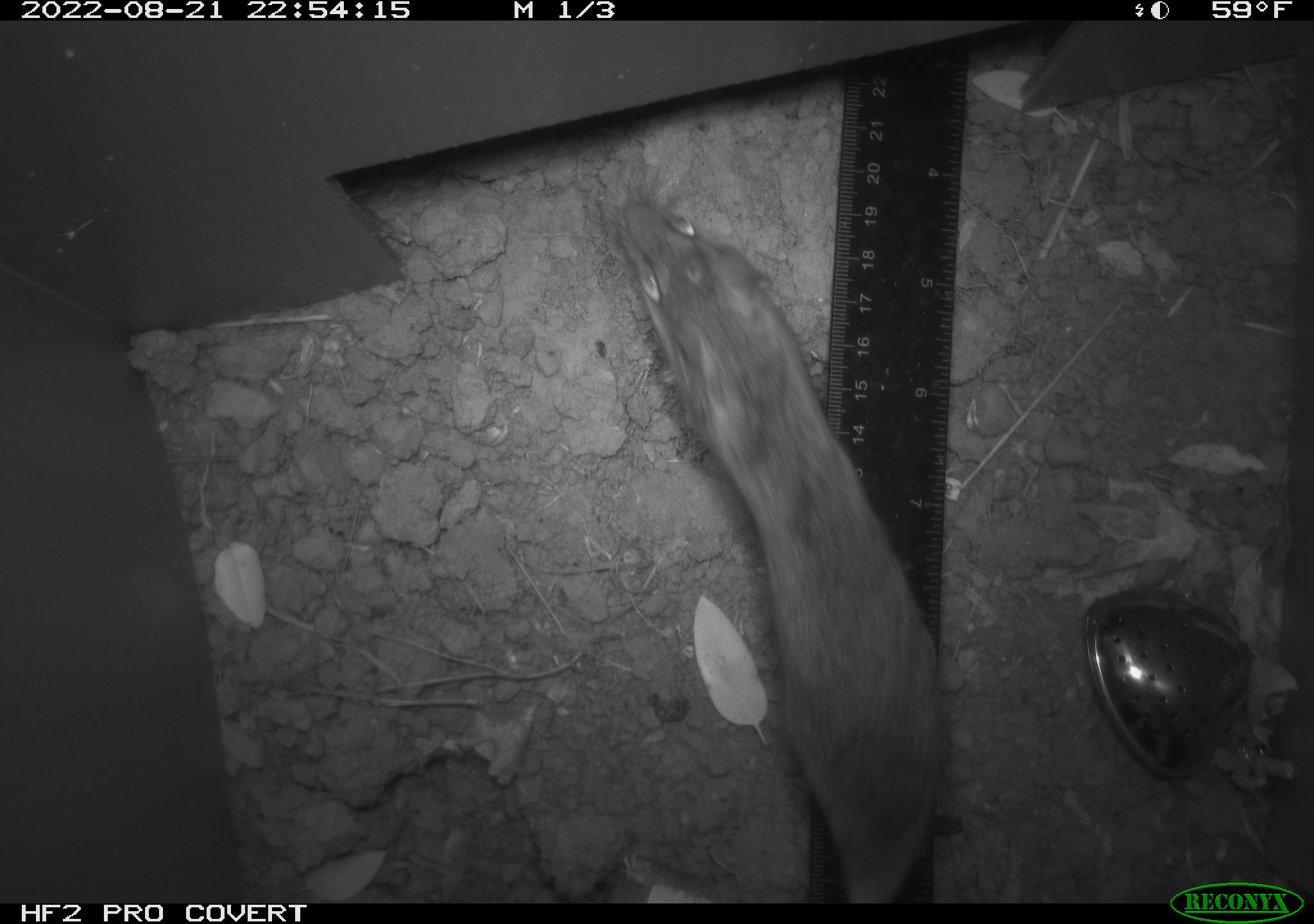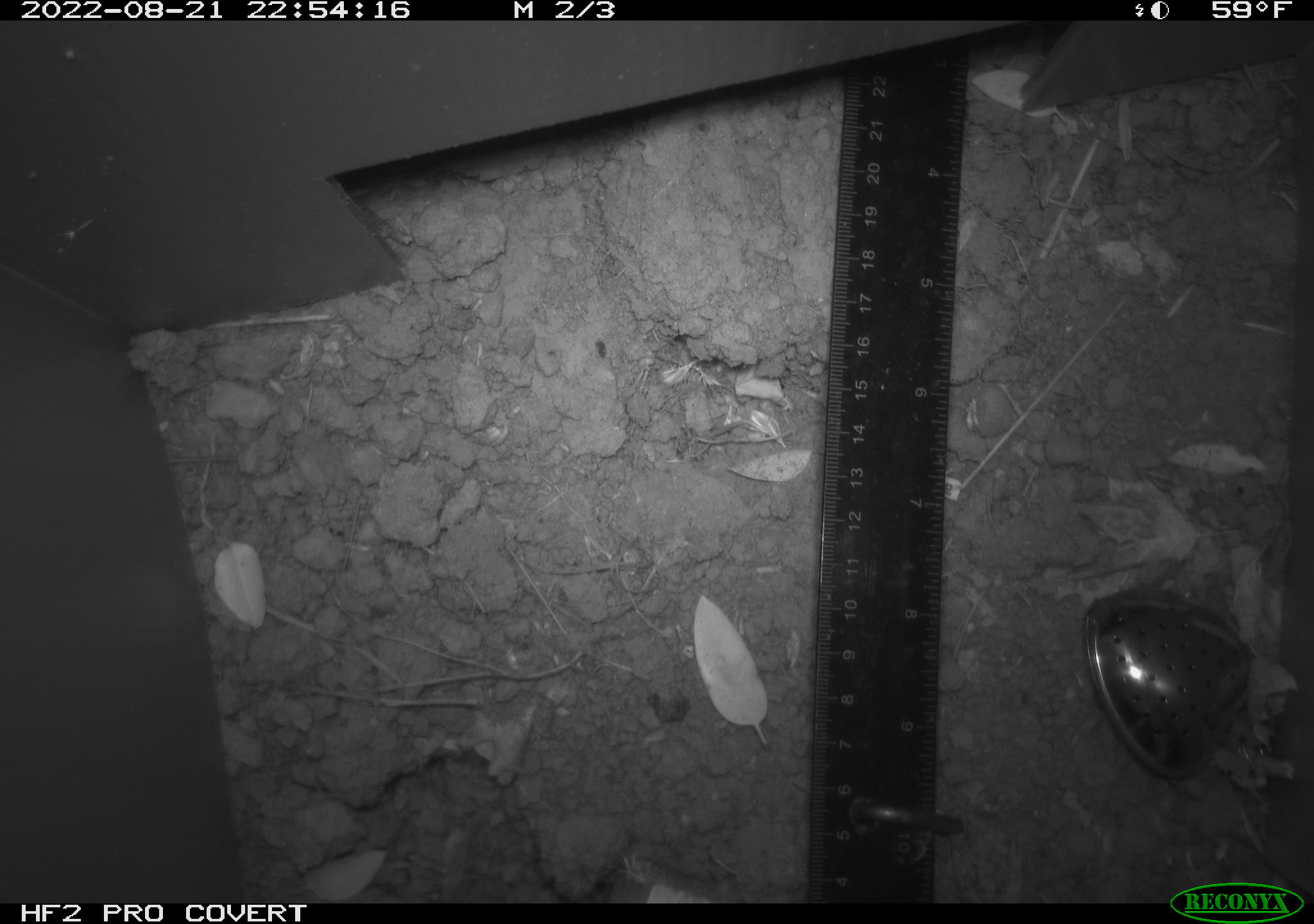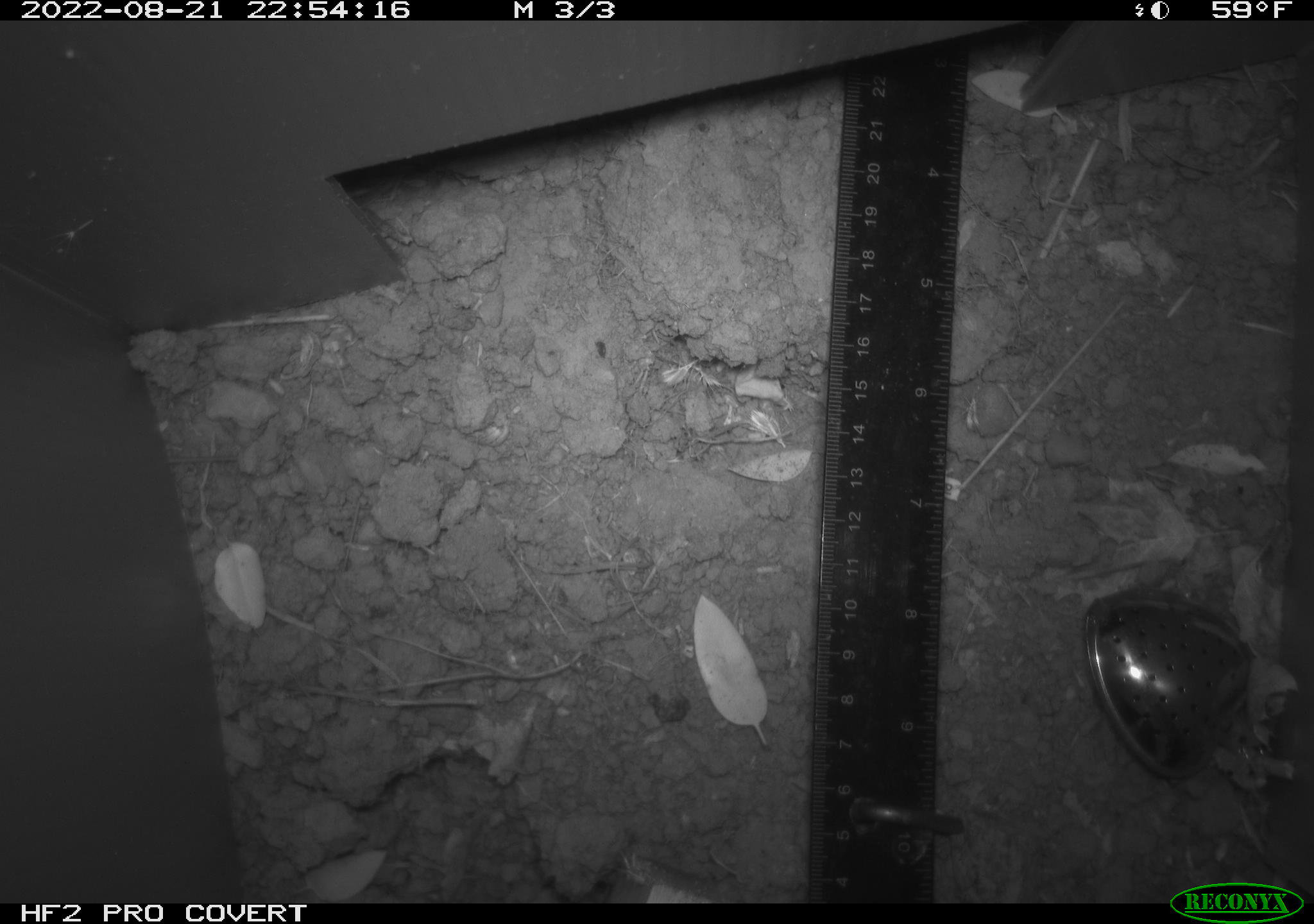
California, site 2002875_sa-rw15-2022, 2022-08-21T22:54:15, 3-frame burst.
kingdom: Animalia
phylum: Chordata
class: Mammalia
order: Rodentia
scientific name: Rodentia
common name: rodent